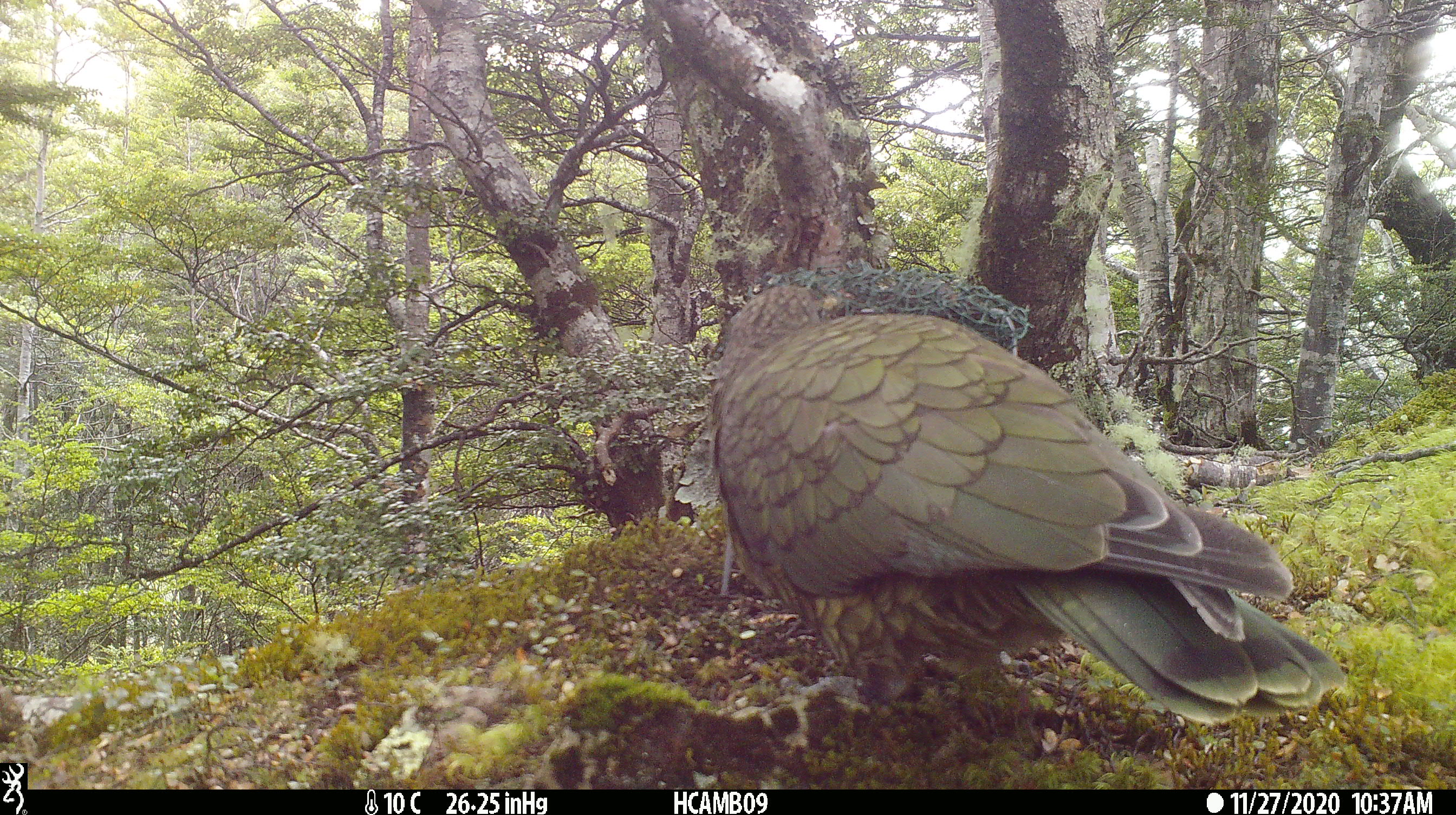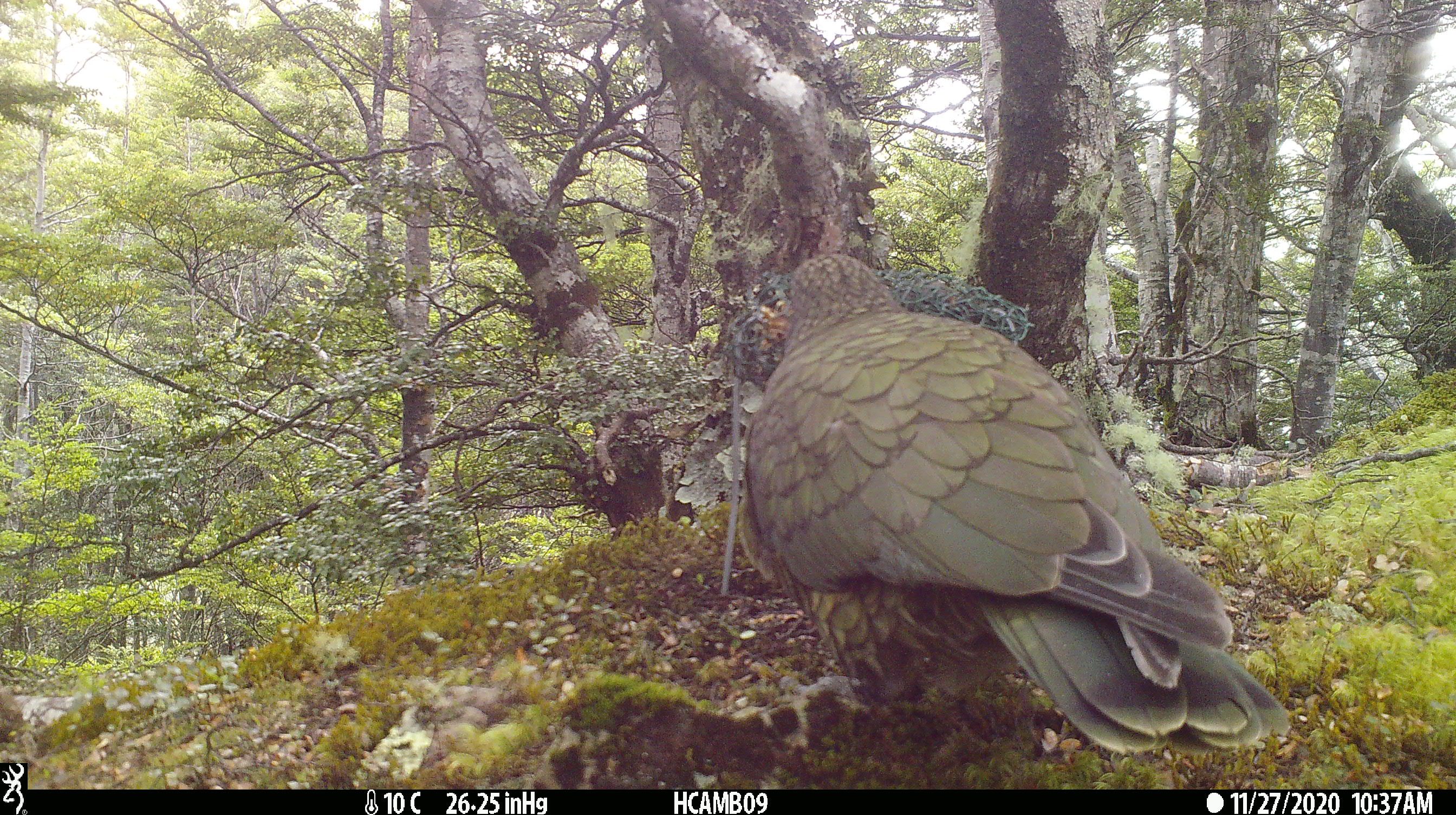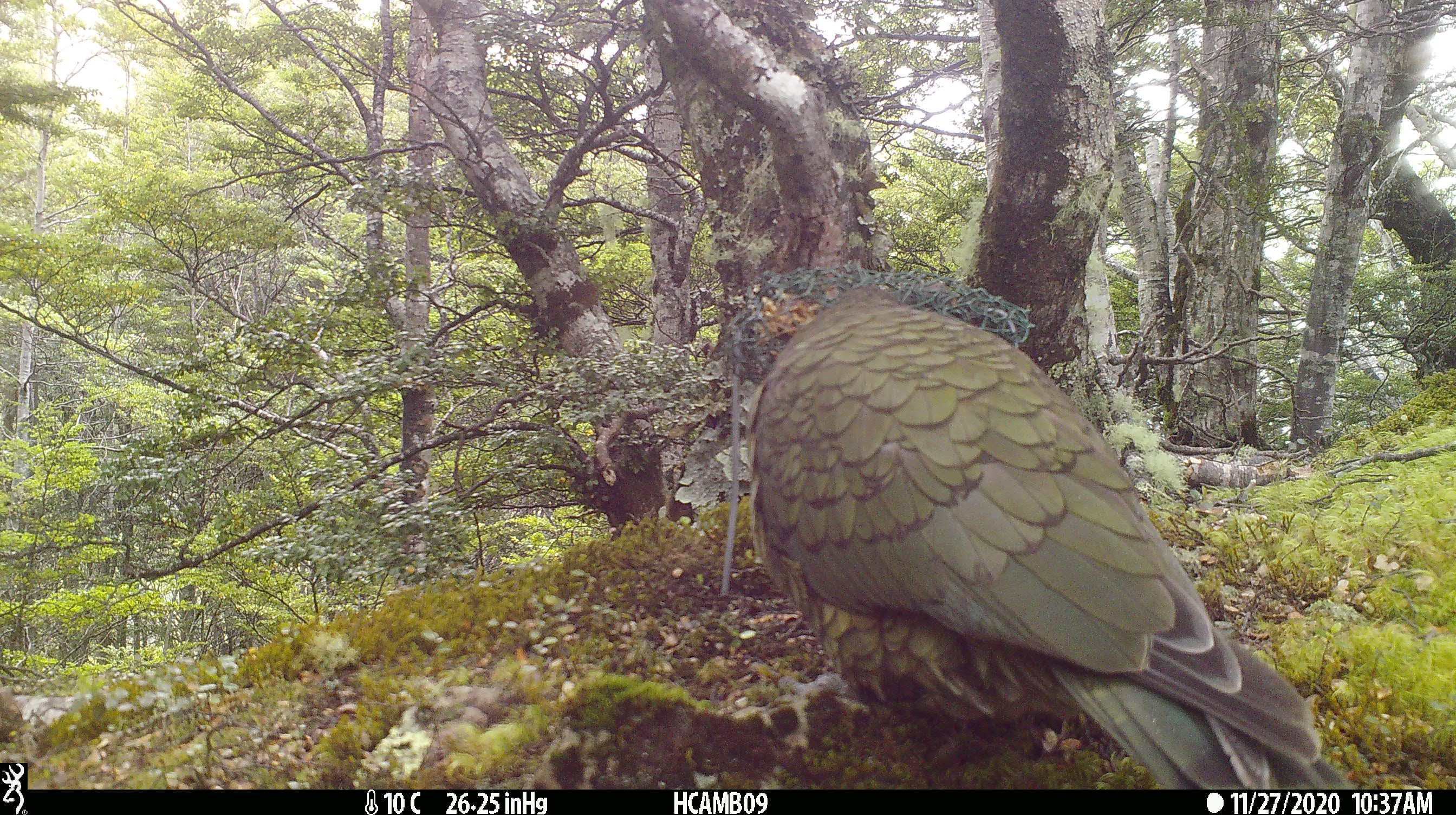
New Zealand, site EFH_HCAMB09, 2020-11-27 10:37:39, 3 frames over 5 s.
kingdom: Animalia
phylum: Chordata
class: Aves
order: Psittaciformes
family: Strigopidae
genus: Nestor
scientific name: Nestor notabilis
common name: kea